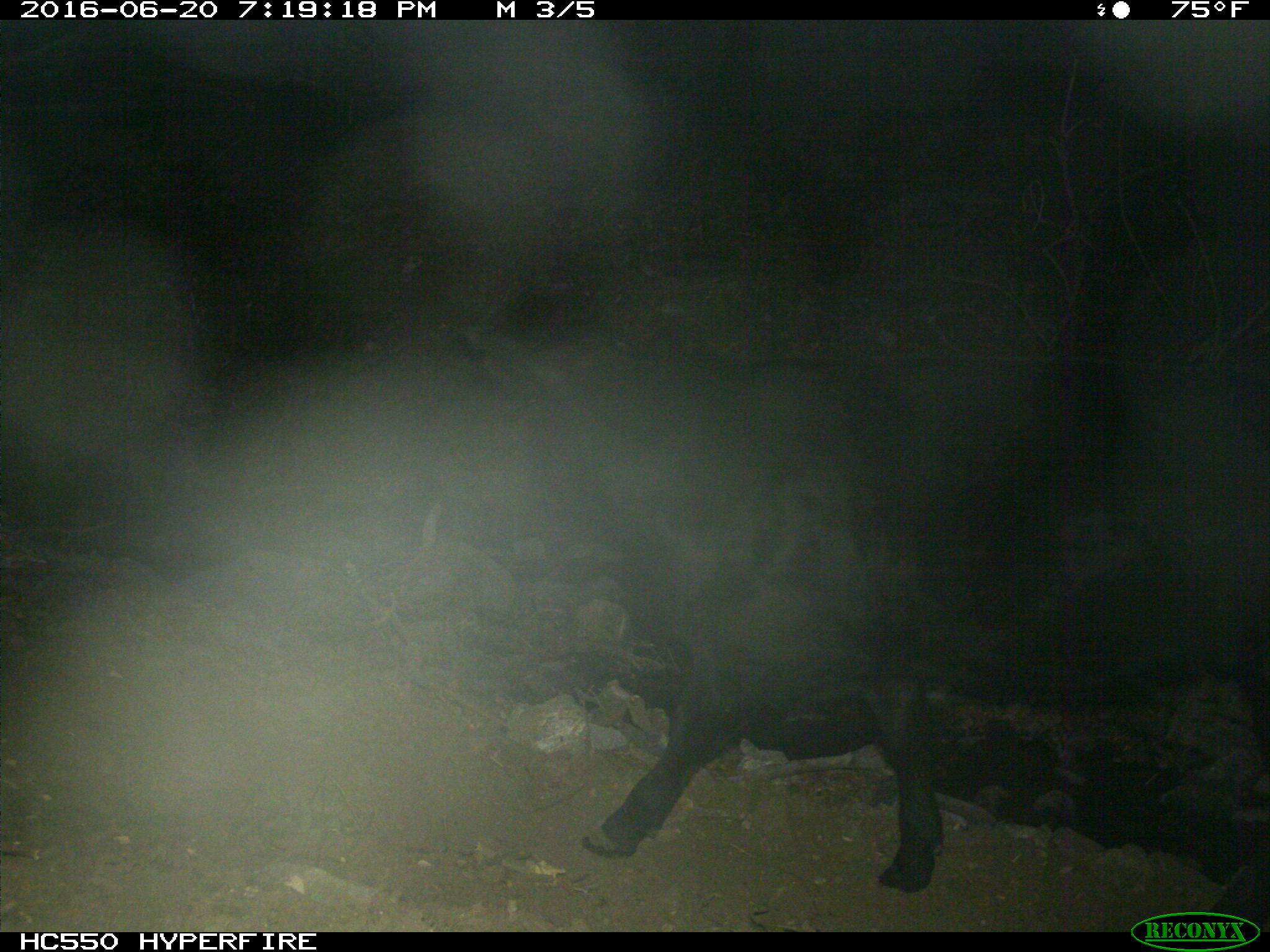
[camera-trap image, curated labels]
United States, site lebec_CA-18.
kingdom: Animalia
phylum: Chordata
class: Mammalia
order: Artiodactyla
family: Bovidae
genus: Bos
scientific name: Bos taurus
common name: domestic cow